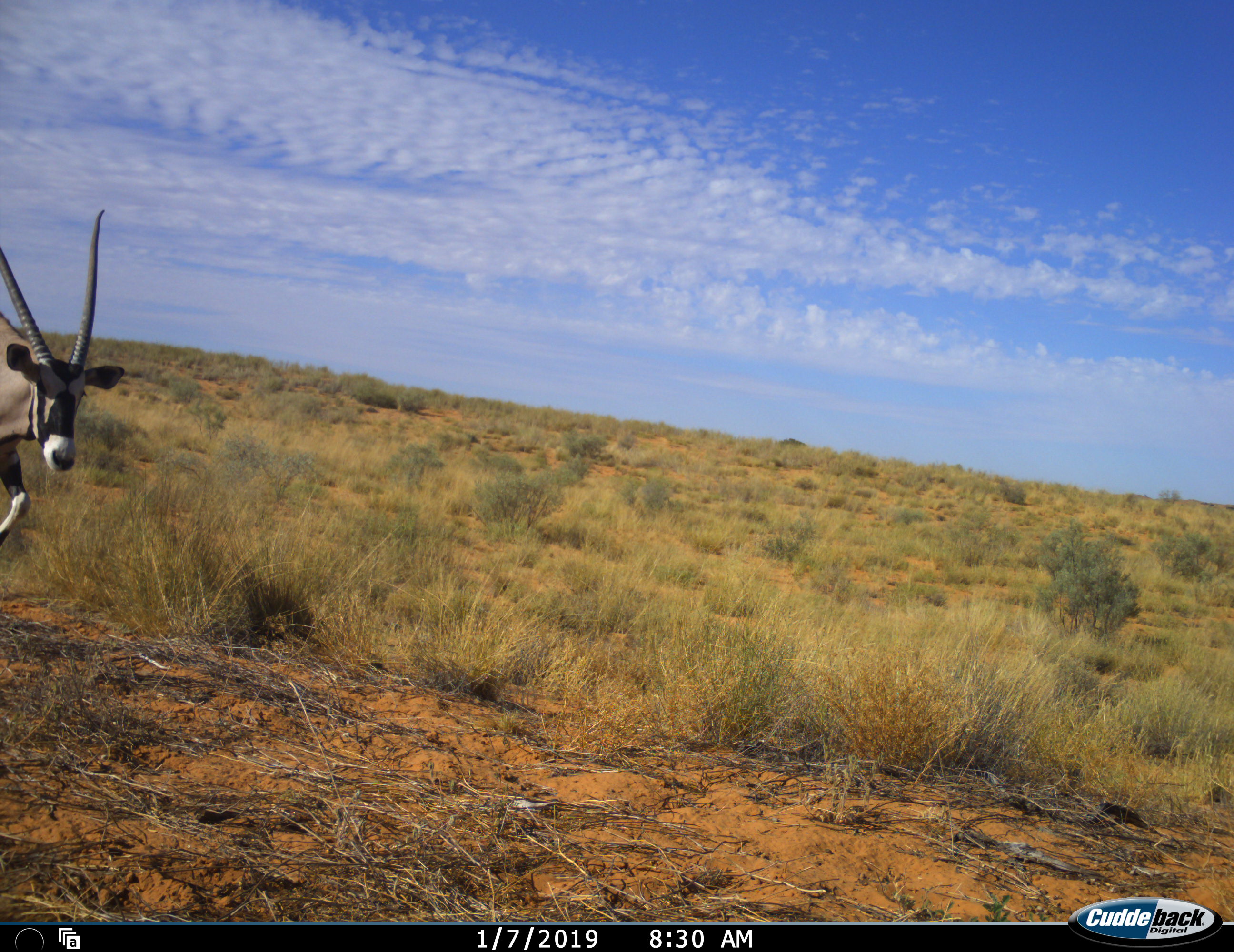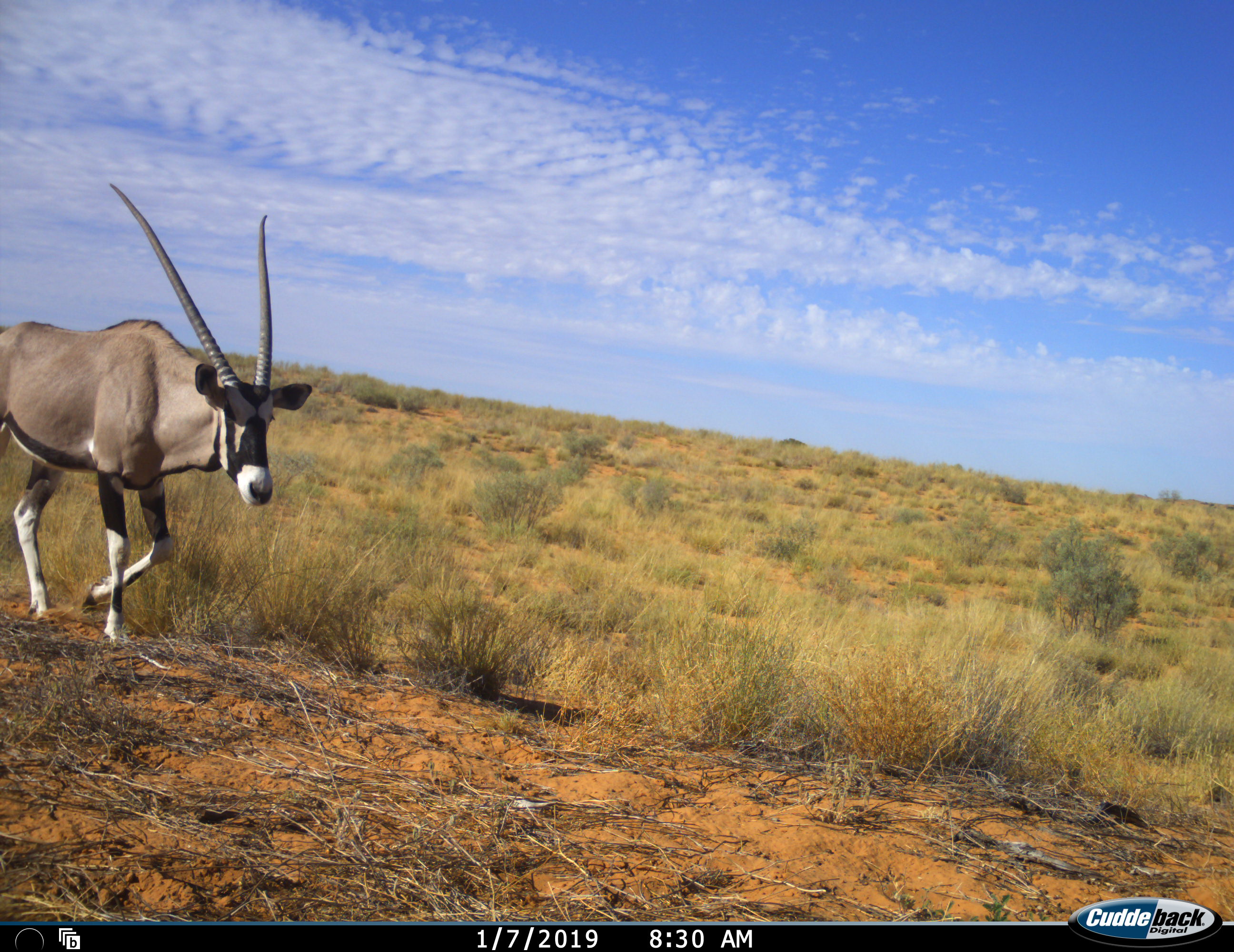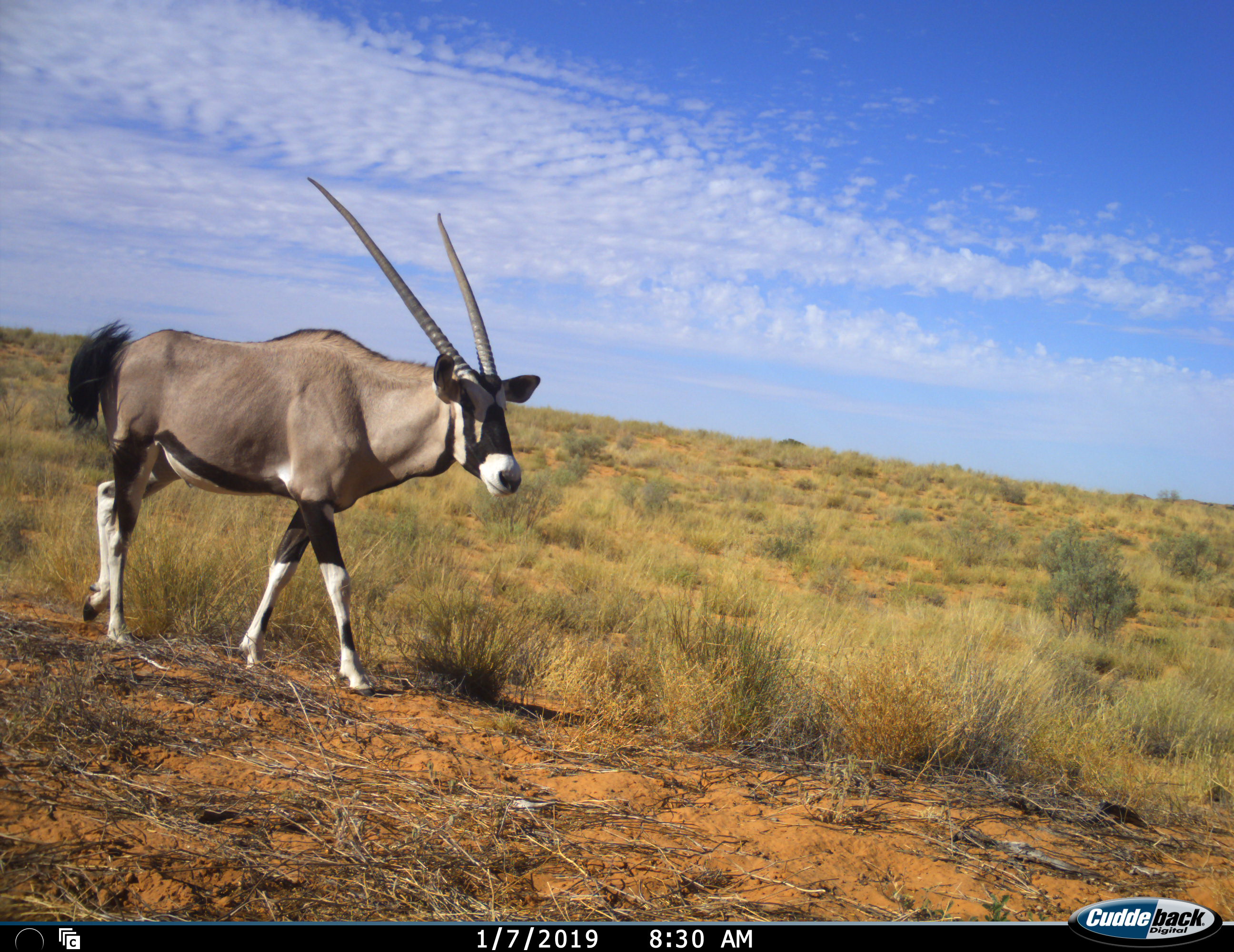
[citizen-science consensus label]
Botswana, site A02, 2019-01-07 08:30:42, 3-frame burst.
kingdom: Animalia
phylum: Chordata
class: Mammalia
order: Artiodactyla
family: Bovidae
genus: Oryx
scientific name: Oryx gazella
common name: gemsbok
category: gemsbokoryx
Gemsbokoryx (gemsbok) (Oryx gazella), count 1. Behavior (volunteer vote fractions): standing 0%, resting 0%, moving 100%, interacting 0%. Young present (vote fraction): 0%. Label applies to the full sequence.